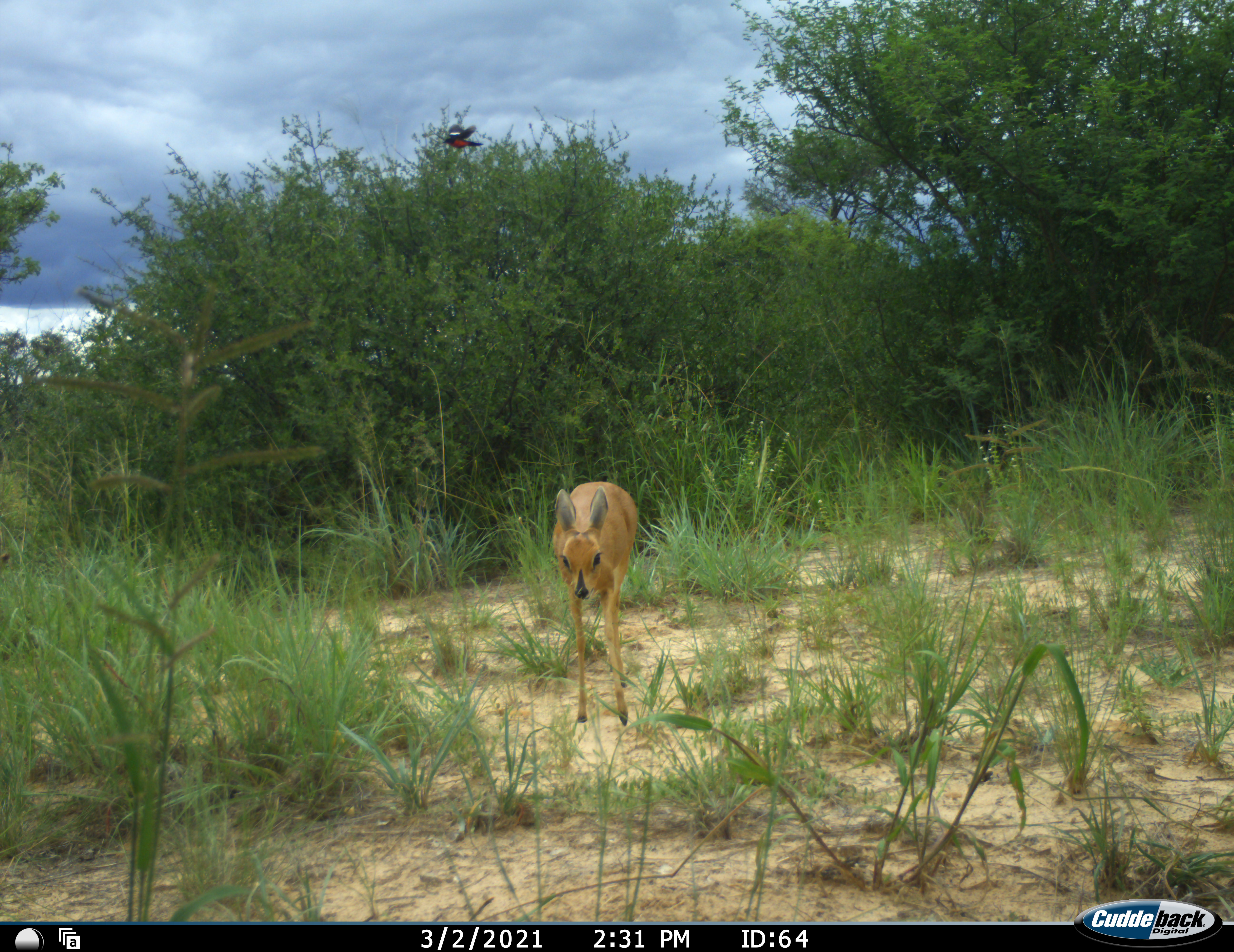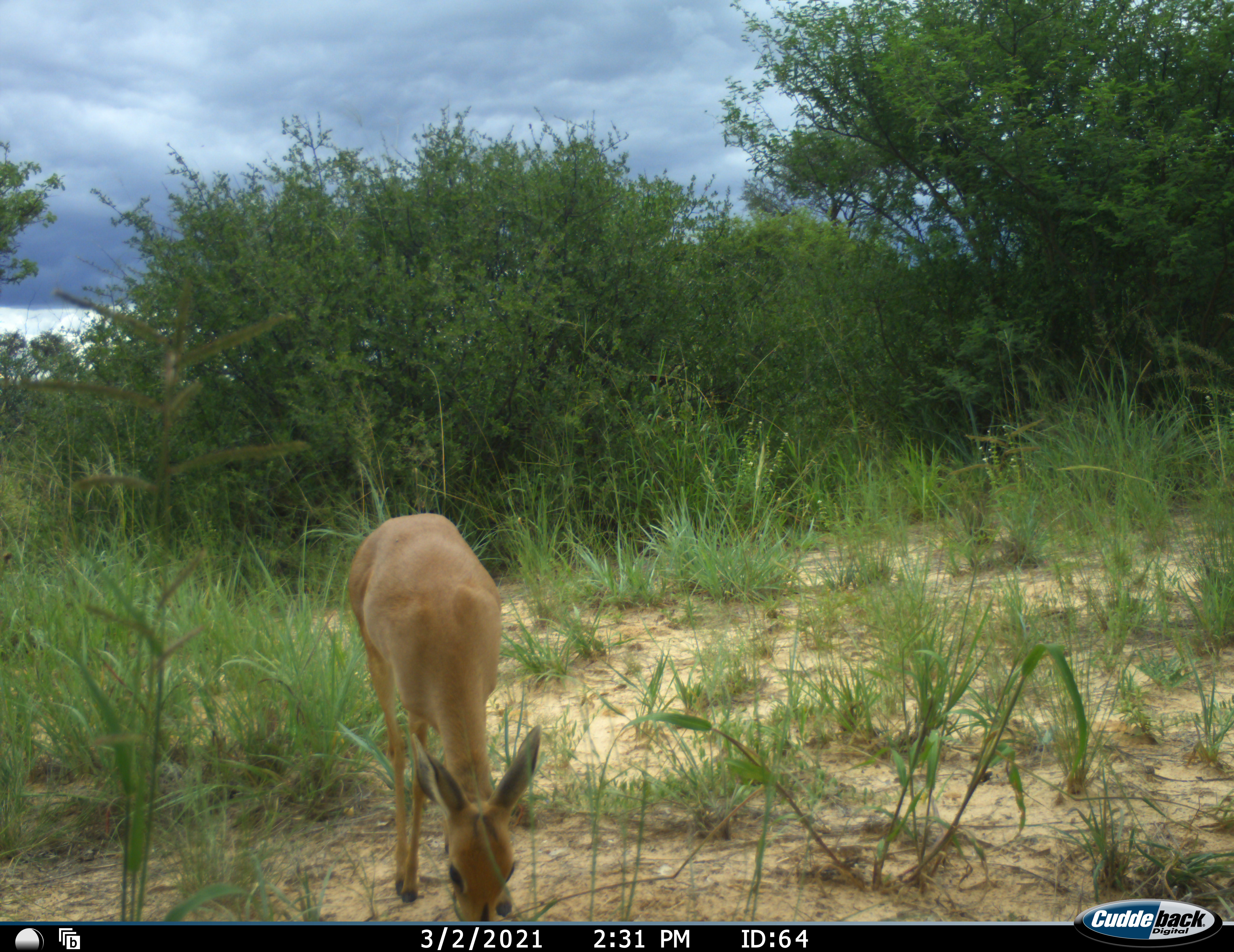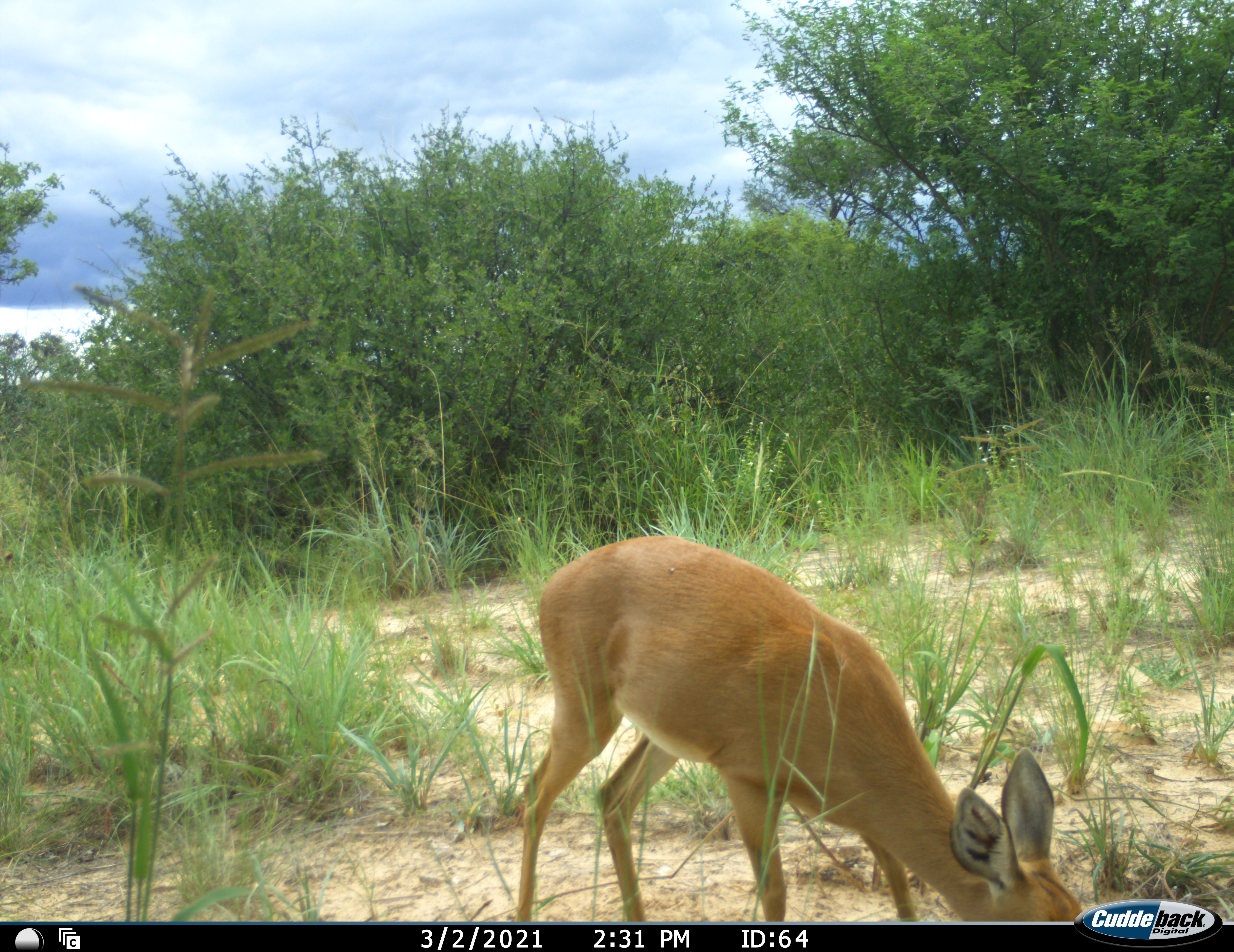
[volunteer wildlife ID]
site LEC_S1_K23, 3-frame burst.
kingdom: Animalia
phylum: Chordata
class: Mammalia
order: Artiodactyla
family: Bovidae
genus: Raphicerus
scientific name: Raphicerus campestris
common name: steenbok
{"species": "steenbok (Raphicerus campestris)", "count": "1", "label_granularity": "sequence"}